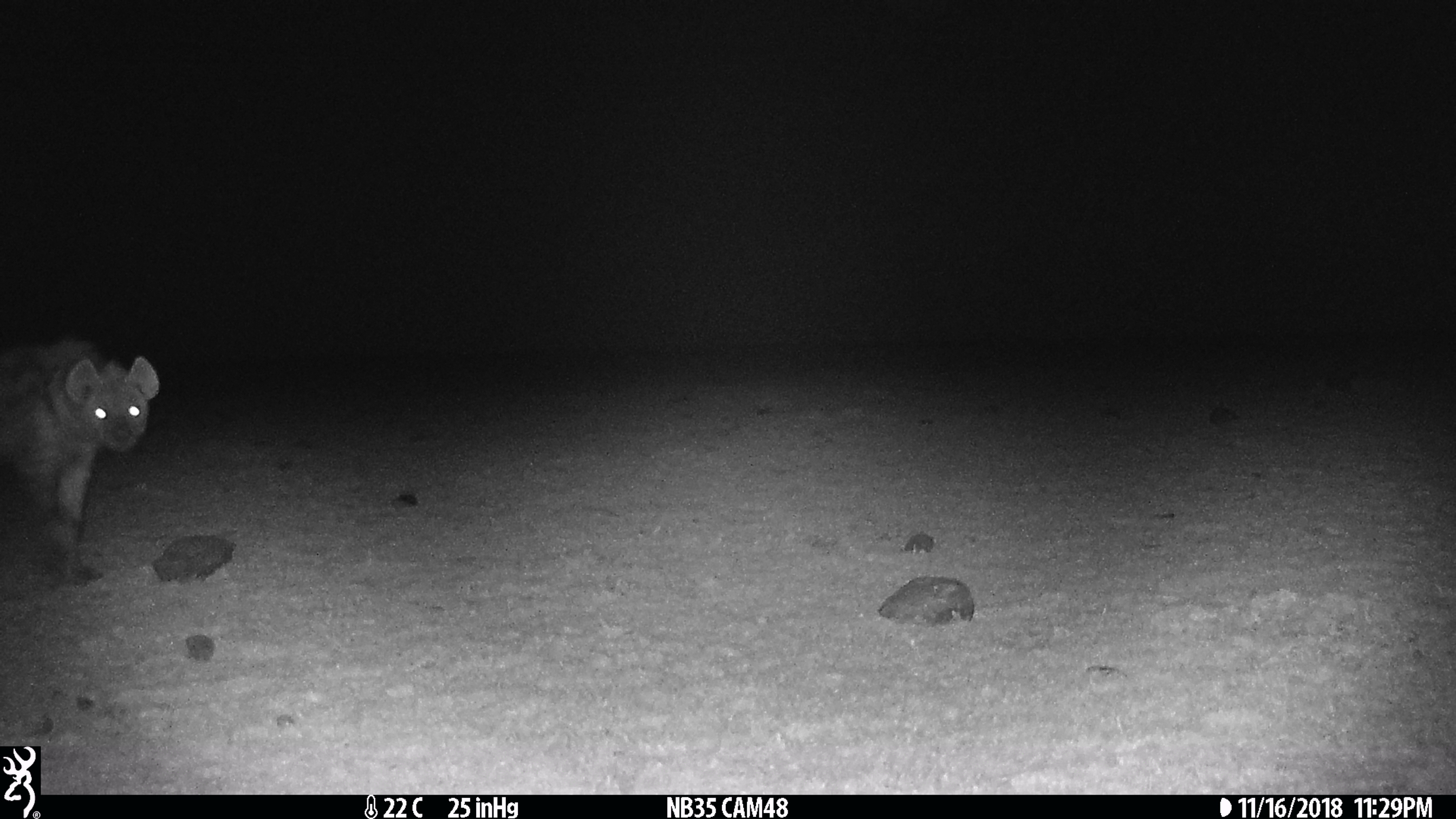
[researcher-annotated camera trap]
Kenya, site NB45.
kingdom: Animalia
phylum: Chordata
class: Mammalia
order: Carnivora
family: Hyaenidae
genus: Crocuta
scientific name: Crocuta crocuta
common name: spotted hyena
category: hyena spotted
Hyena spotted (spotted hyena) (Crocuta crocuta).